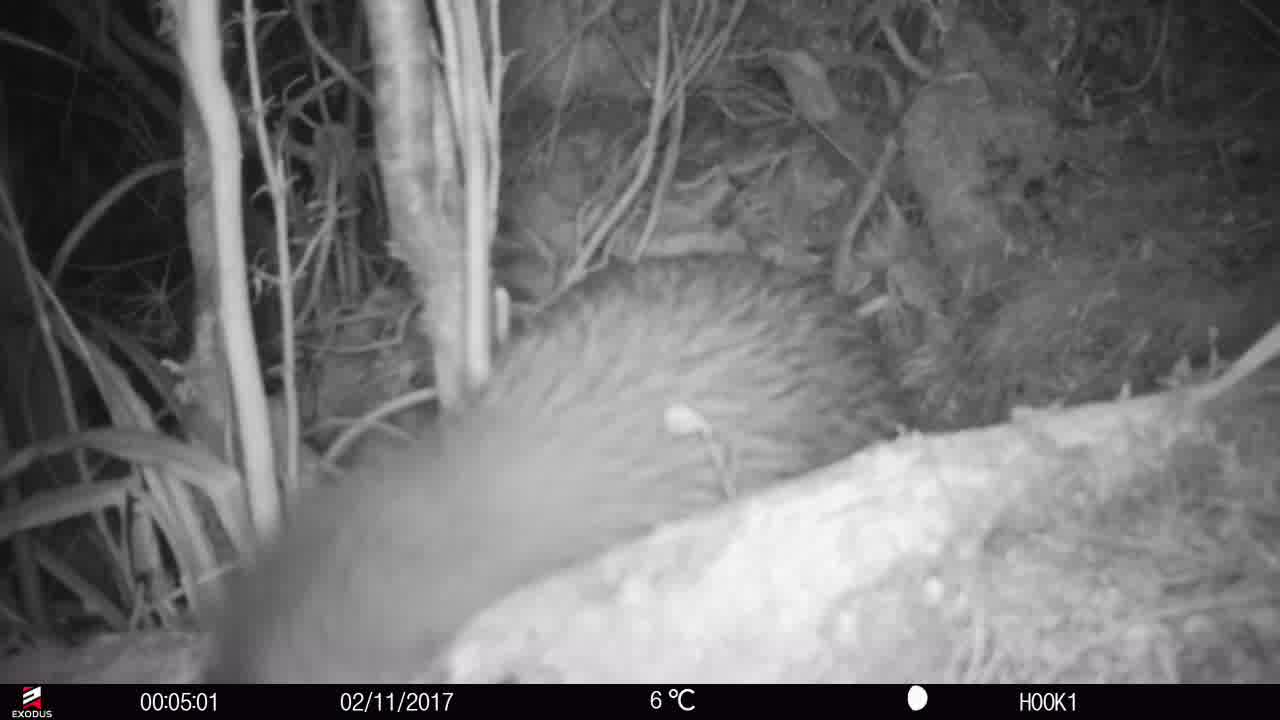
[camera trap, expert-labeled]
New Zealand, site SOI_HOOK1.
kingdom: Animalia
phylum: Chordata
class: Aves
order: Apterygiformes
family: Apterygidae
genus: Apteryx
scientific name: Apteryx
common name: kiwi